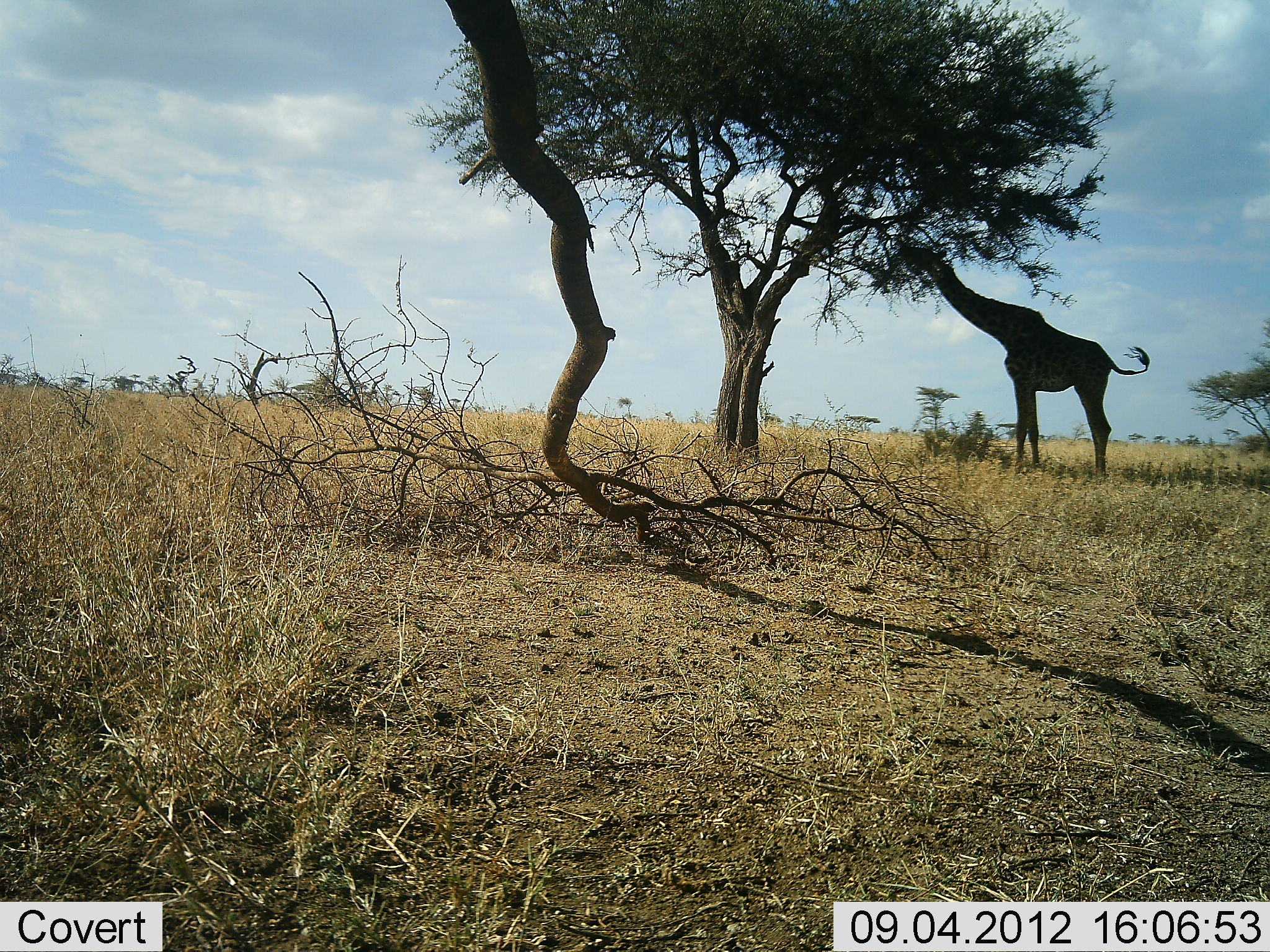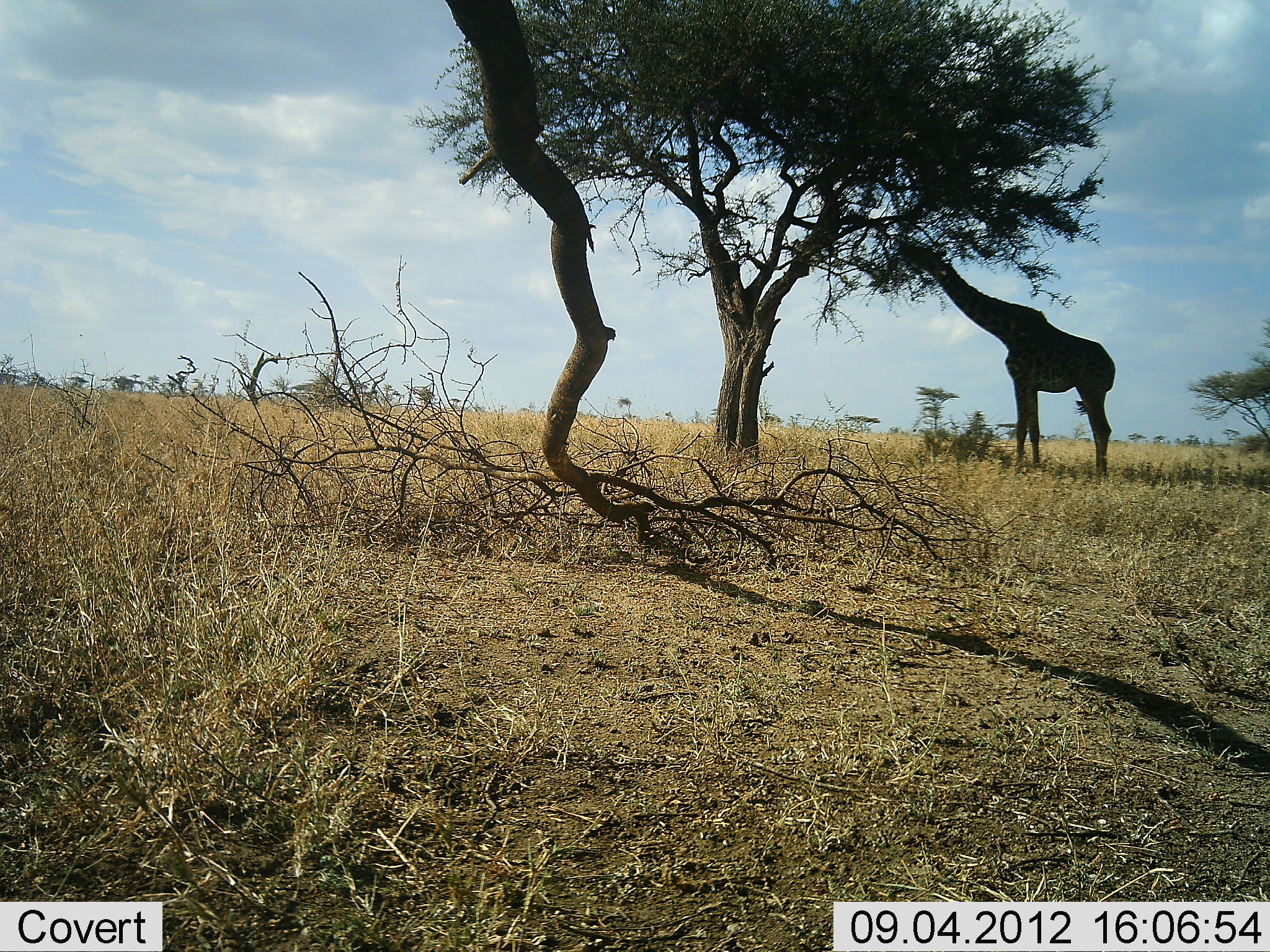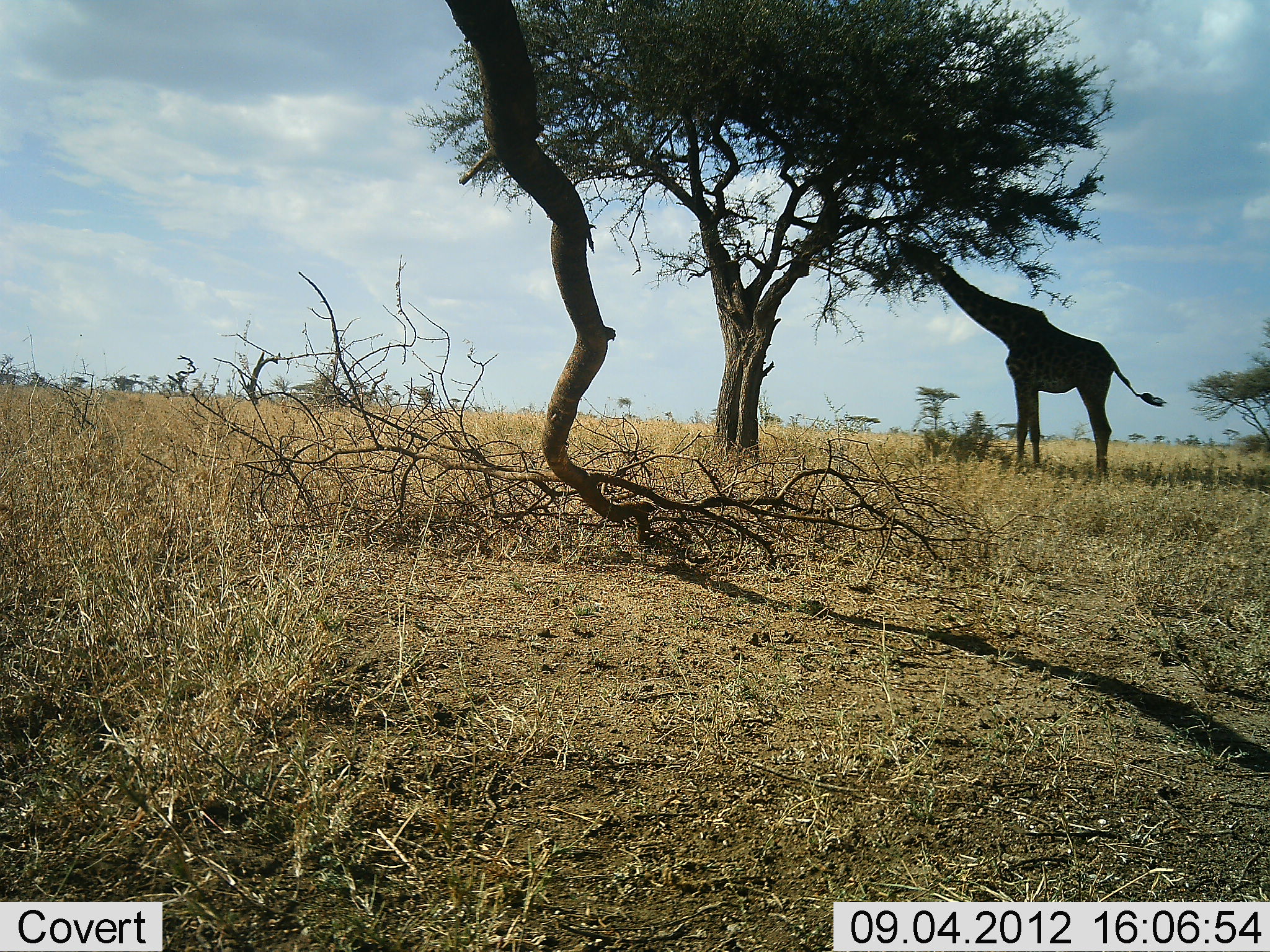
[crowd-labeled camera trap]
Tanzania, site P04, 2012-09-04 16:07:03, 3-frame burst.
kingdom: Animalia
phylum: Chordata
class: Mammalia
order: Artiodactyla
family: Giraffidae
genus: Giraffa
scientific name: Giraffa camelopardalis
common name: giraffe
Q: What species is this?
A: Giraffe (Giraffa camelopardalis).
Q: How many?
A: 1.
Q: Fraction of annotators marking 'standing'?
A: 30%.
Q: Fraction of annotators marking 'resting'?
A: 0%.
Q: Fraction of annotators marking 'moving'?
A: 0%.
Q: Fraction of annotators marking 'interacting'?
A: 0%.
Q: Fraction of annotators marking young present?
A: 0%.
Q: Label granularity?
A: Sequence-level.